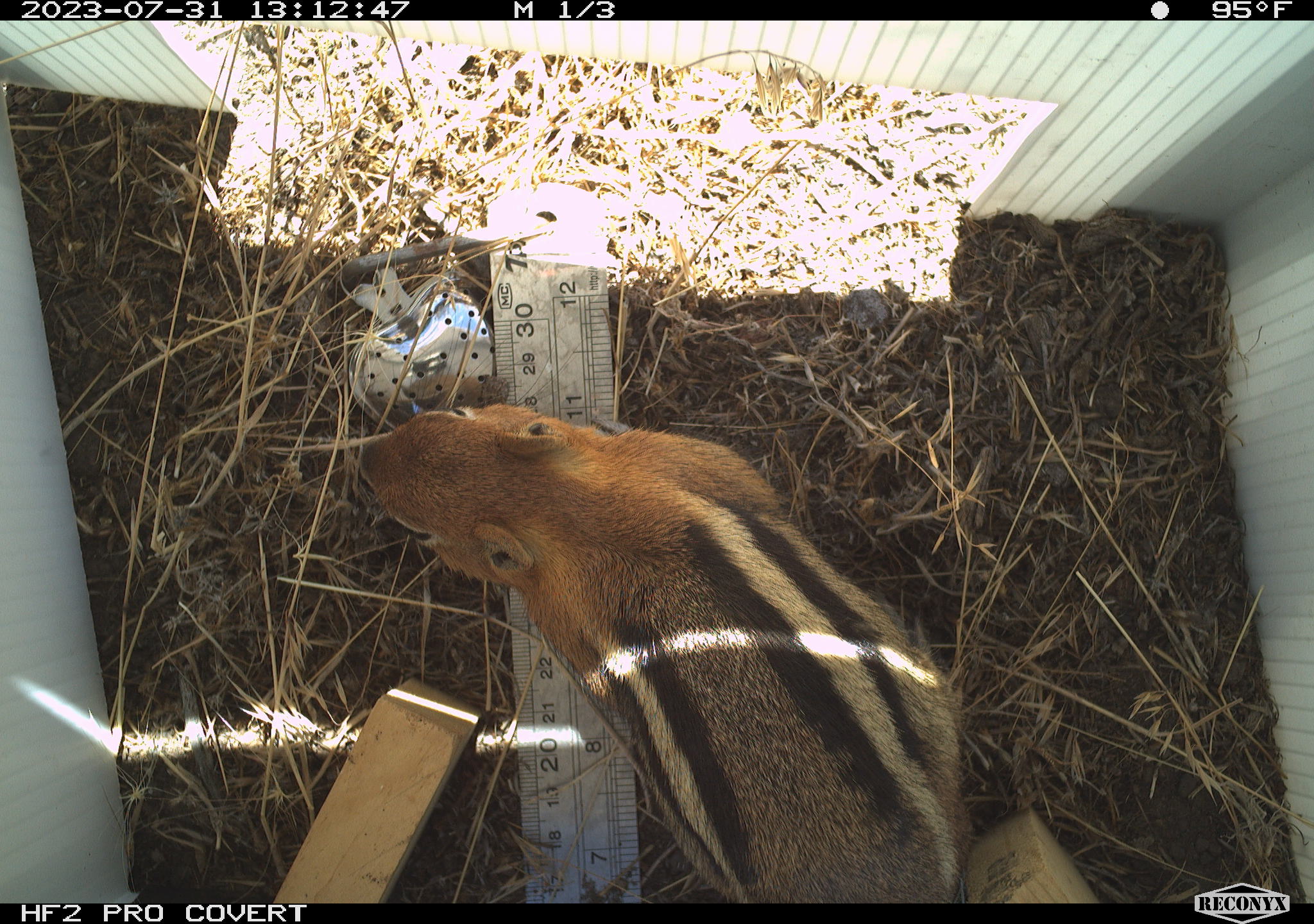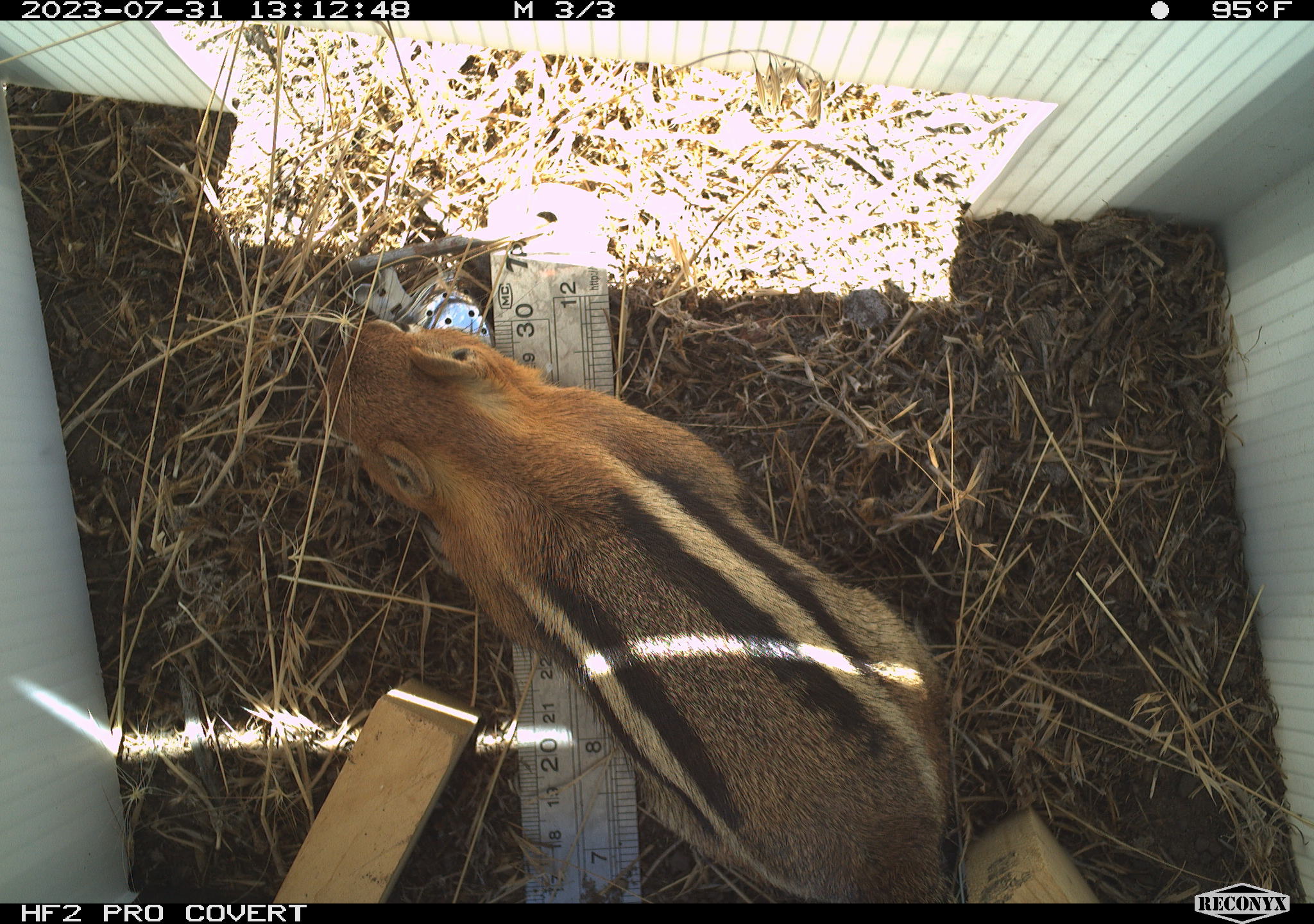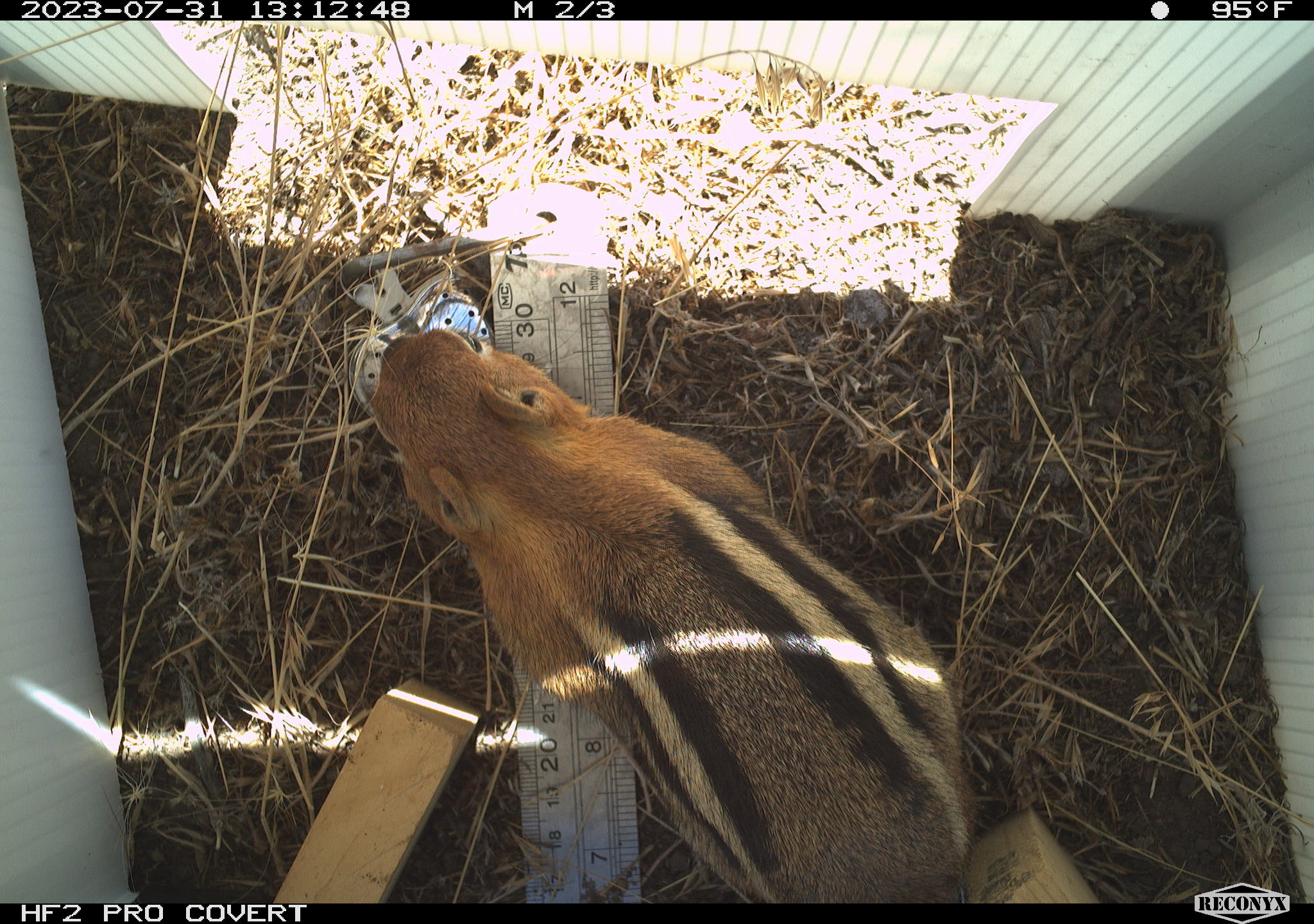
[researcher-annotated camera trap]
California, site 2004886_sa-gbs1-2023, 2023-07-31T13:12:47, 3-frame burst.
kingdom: Animalia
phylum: Chordata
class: Mammalia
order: Rodentia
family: Sciuridae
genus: Callospermophilus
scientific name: Callospermophilus lateralis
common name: golden mantled ground squirrel